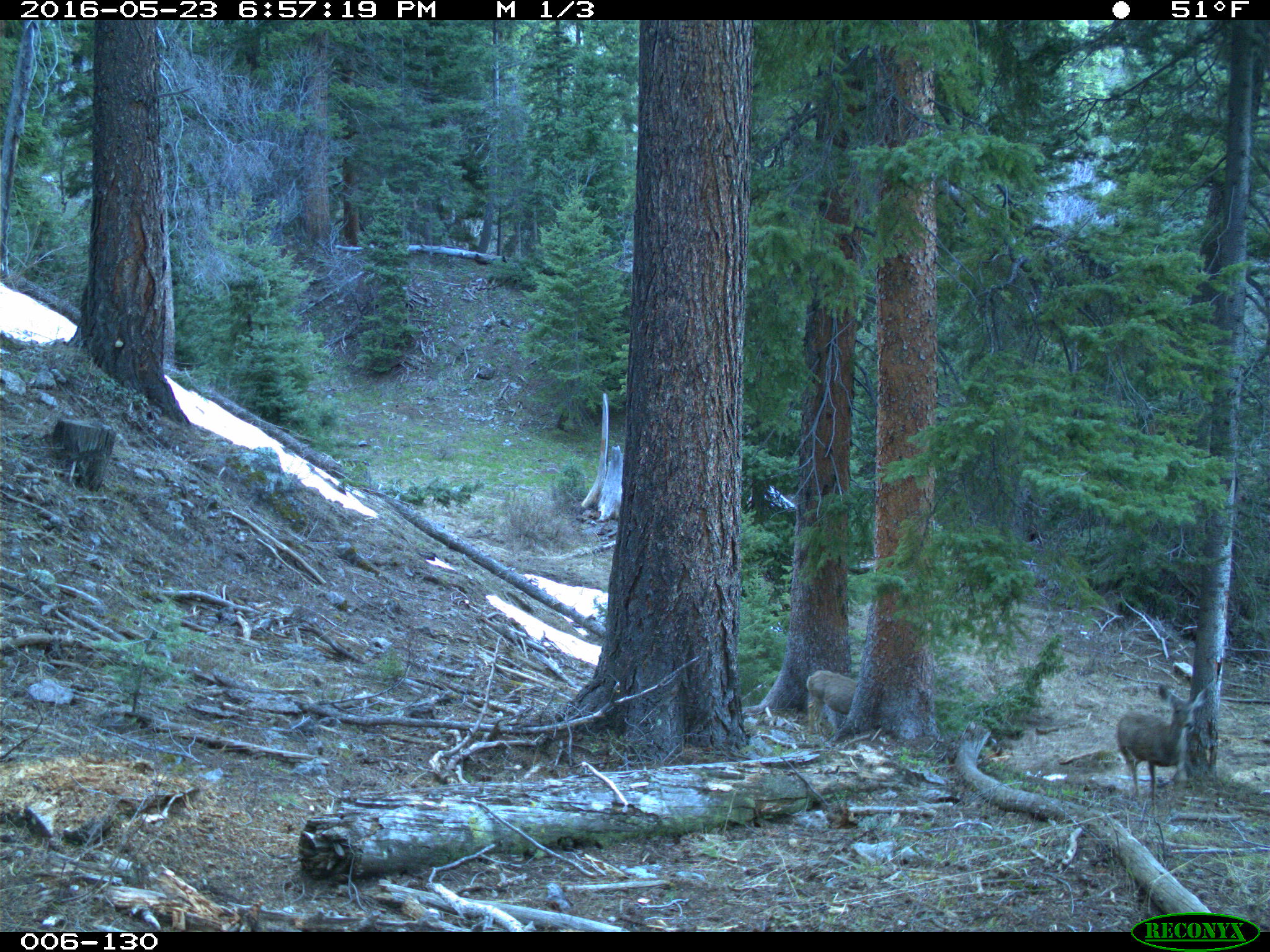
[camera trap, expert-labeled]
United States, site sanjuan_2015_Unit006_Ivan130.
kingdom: Animalia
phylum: Chordata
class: Mammalia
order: Artiodactyla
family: Cervidae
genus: Odocoileus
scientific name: Odocoileus hemionus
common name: mule deer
Odocoileus hemionus (mule deer).